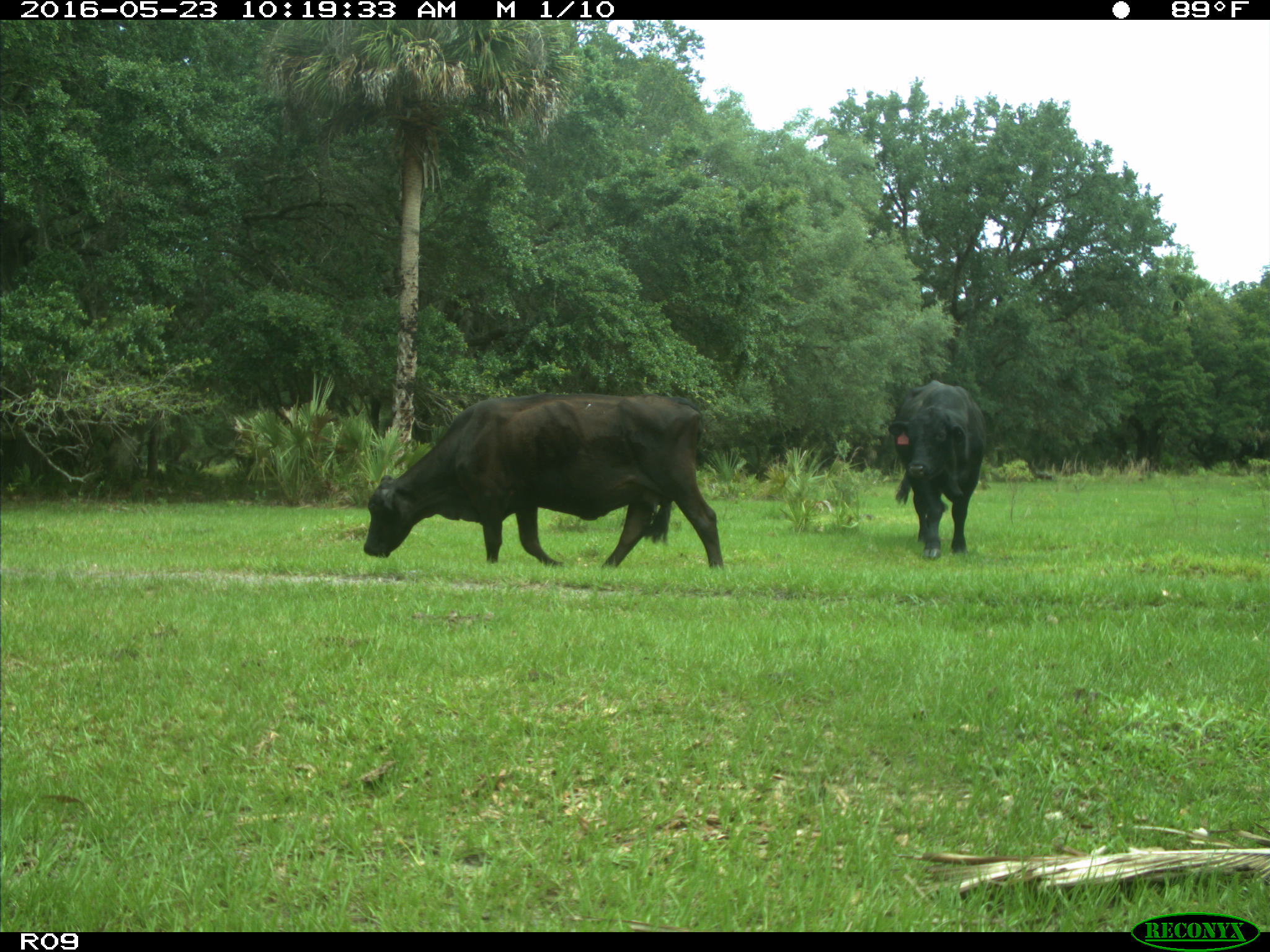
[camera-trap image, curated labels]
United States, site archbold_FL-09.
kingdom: Animalia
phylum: Chordata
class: Mammalia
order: Artiodactyla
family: Bovidae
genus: Bos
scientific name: Bos taurus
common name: domestic cow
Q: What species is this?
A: Bos taurus (domestic cow).